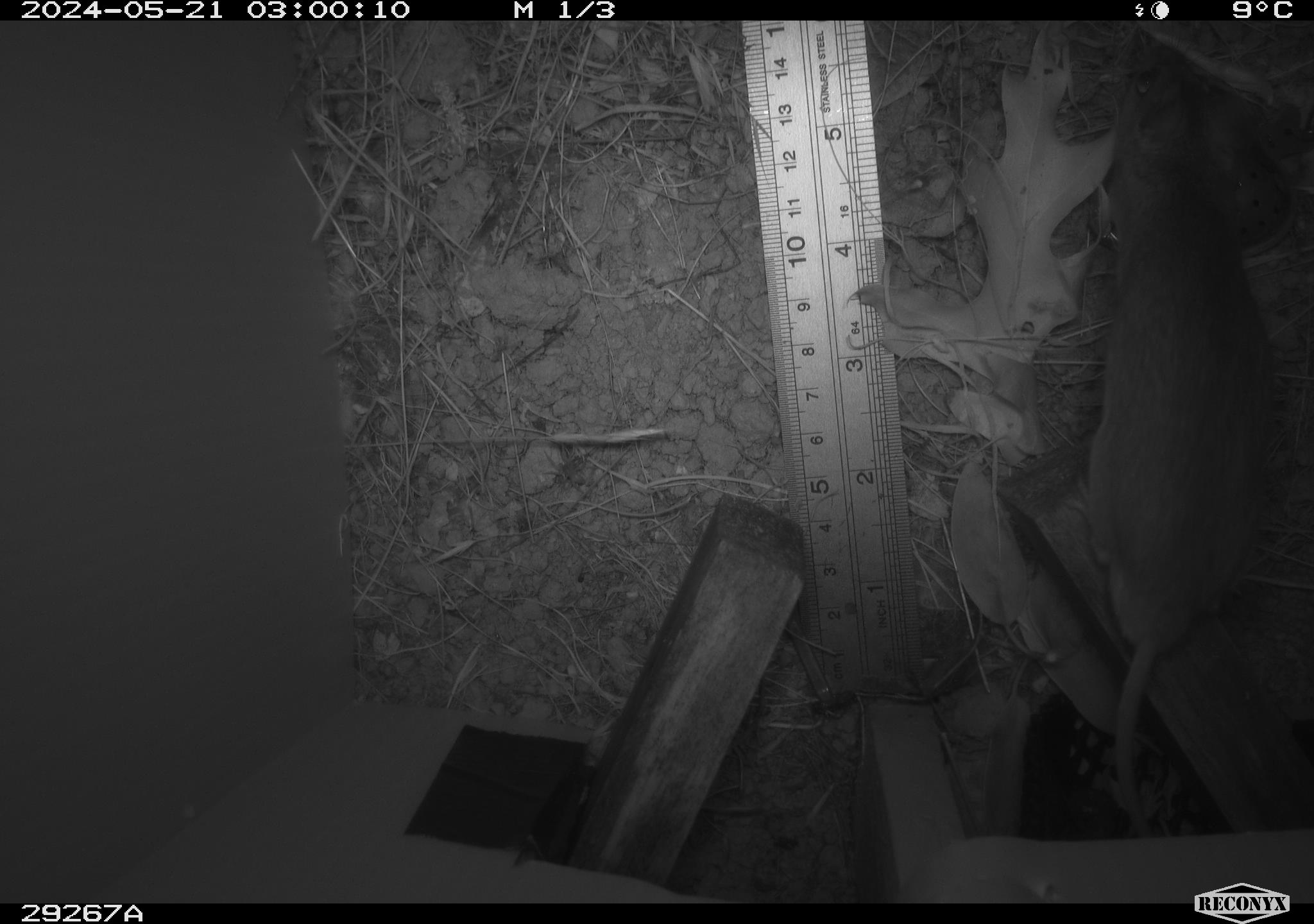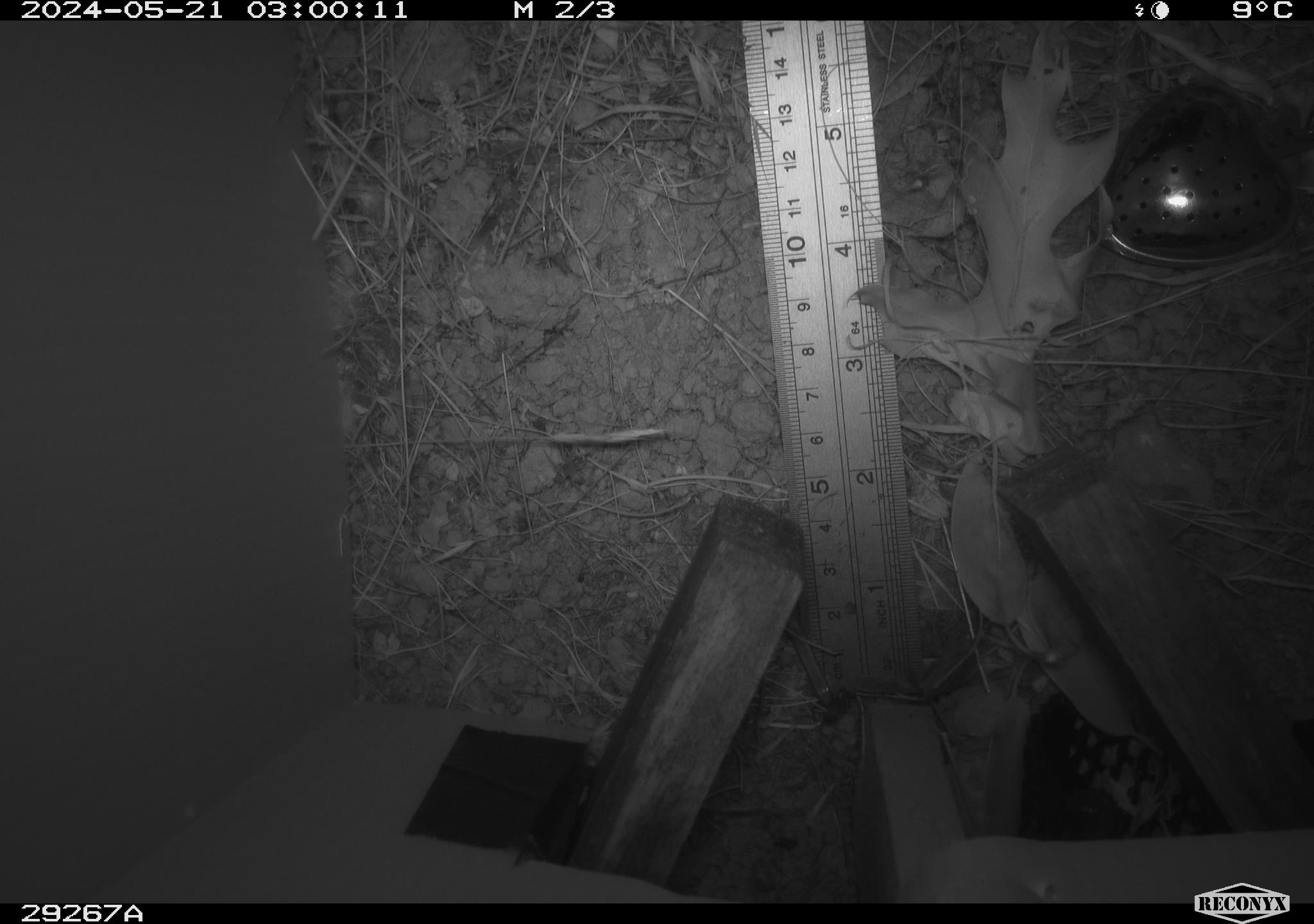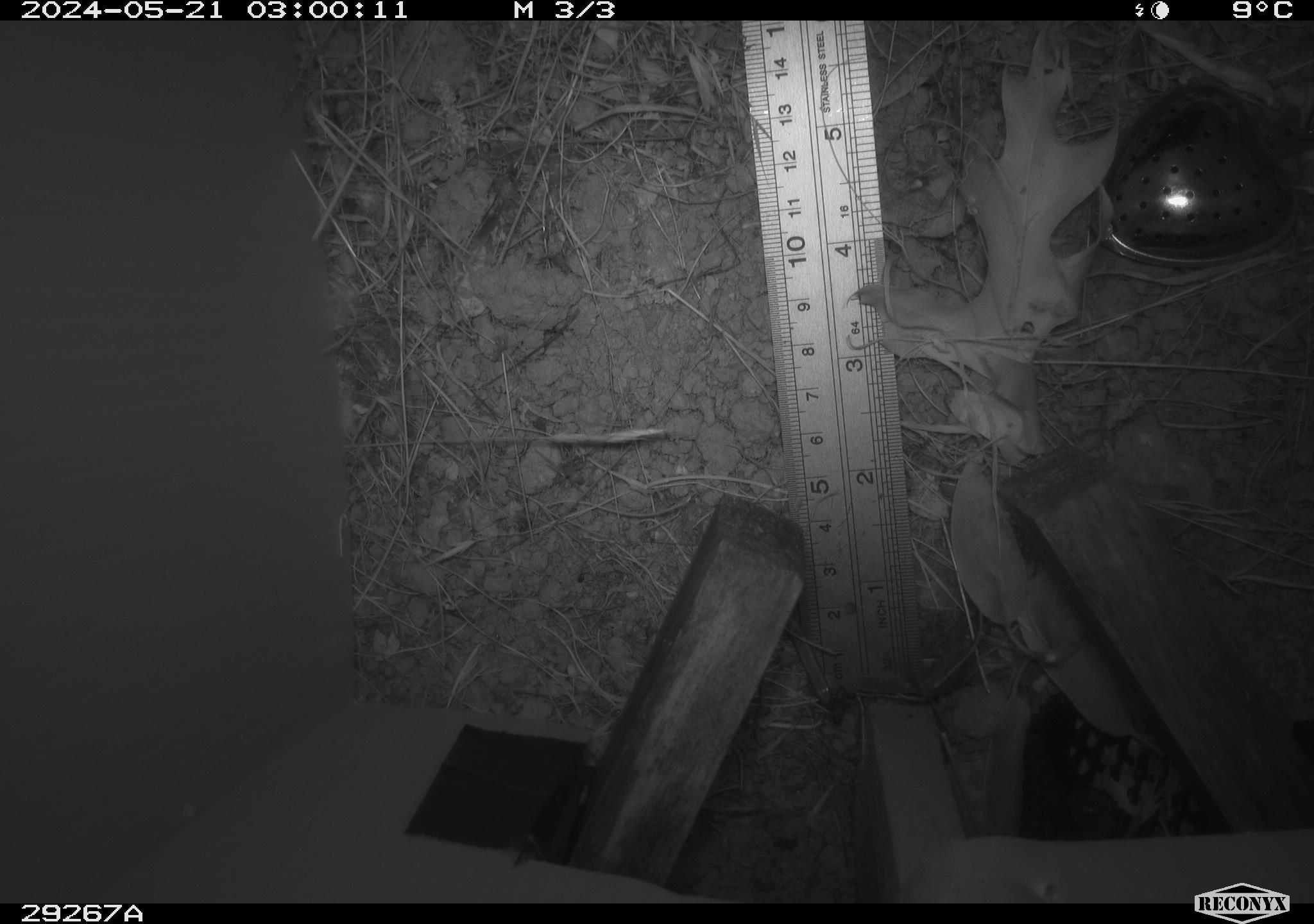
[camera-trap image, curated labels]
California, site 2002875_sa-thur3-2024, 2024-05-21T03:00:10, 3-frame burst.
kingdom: Animalia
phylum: Chordata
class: Mammalia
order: Rodentia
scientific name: Rodentia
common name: rodent